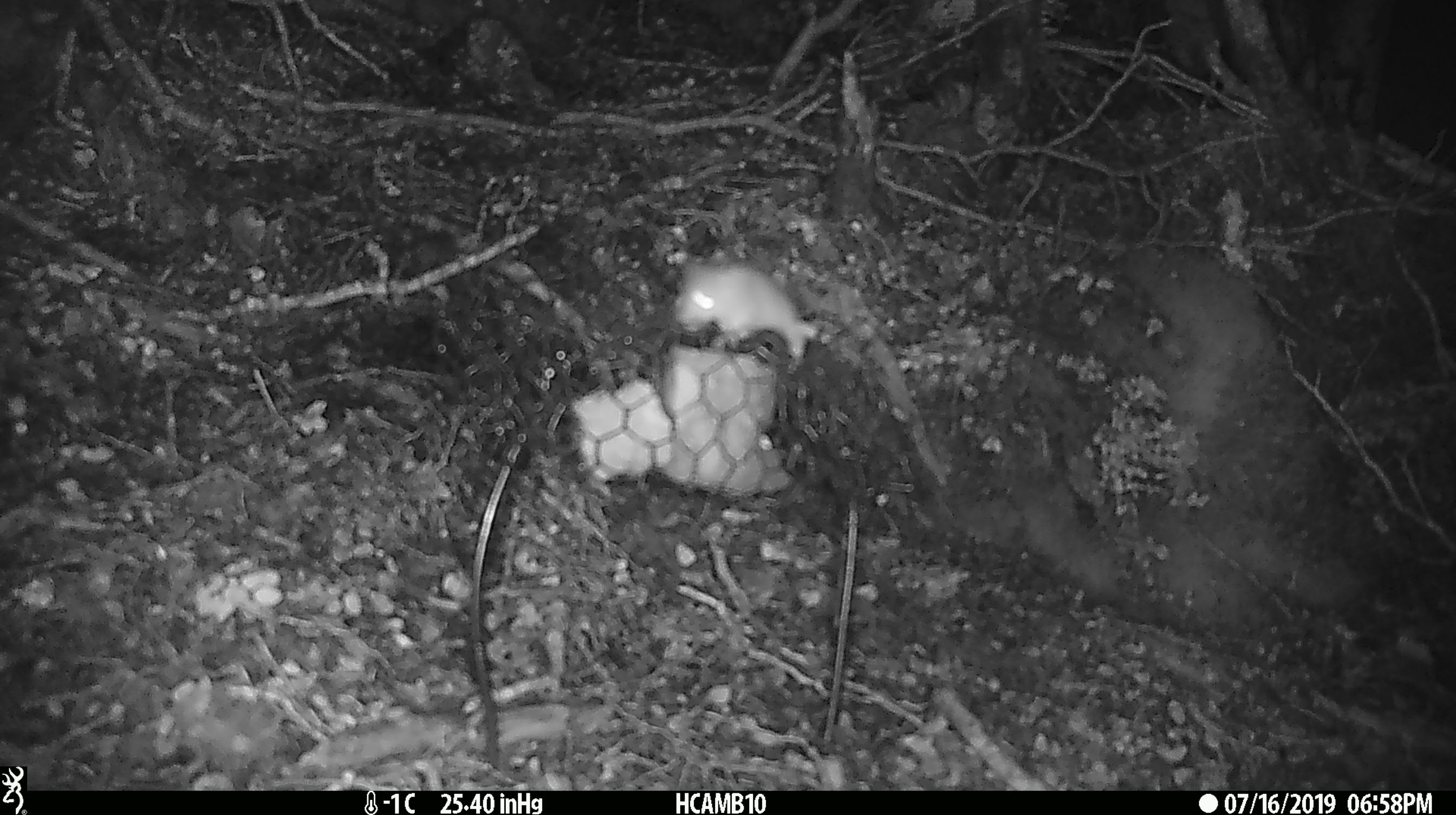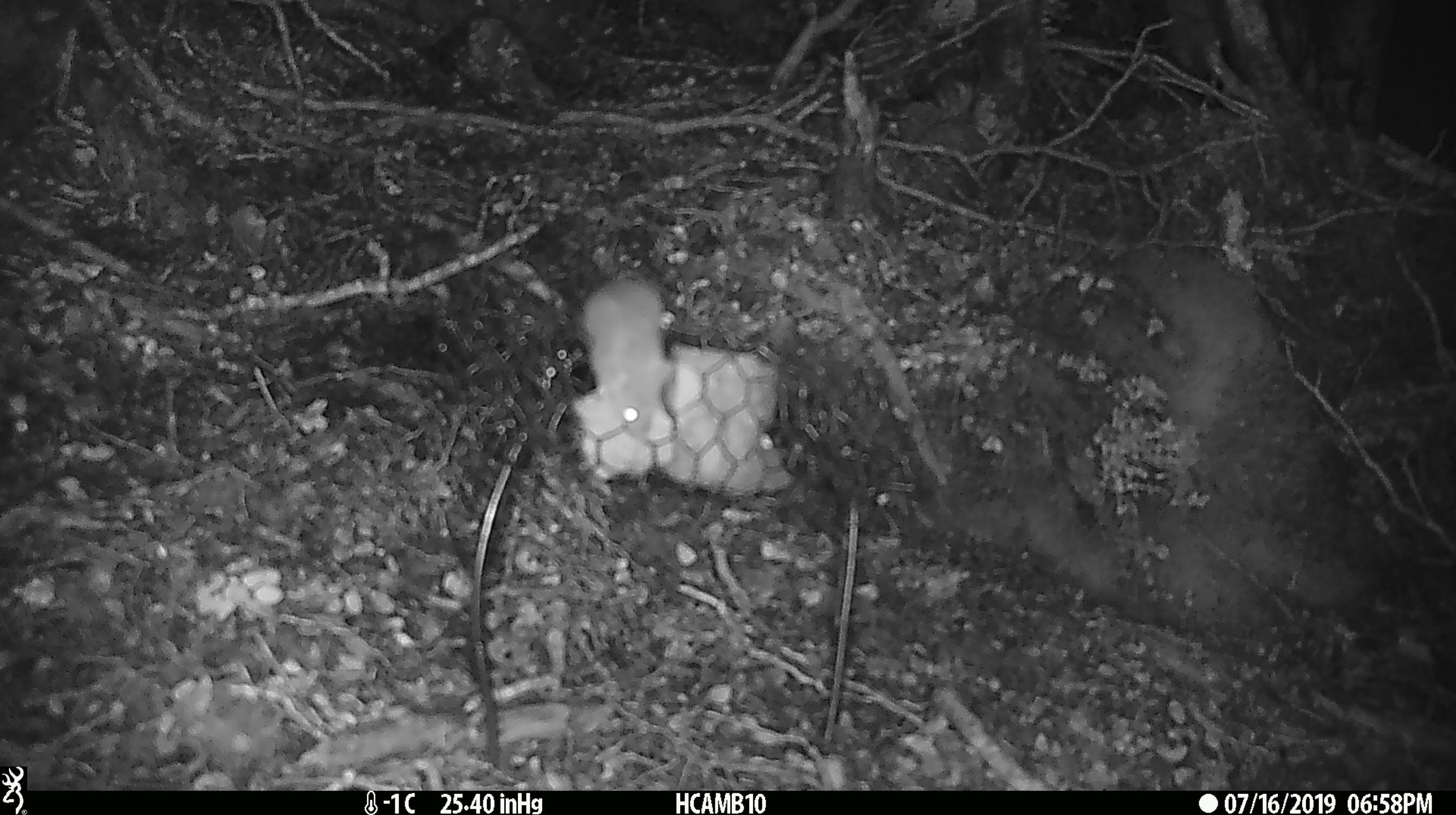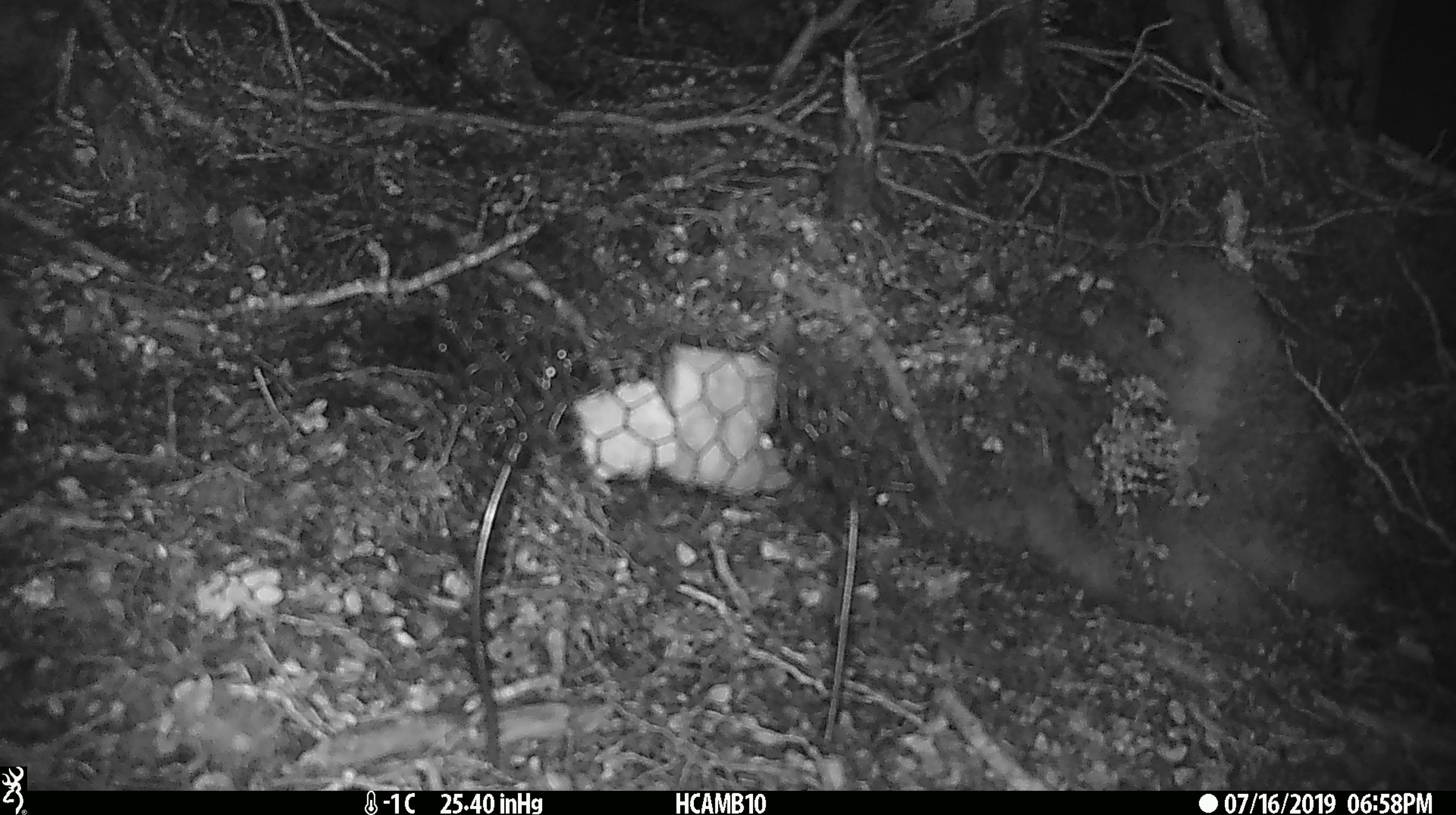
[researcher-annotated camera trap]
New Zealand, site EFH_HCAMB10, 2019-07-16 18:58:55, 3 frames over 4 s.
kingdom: Animalia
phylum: Chordata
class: Mammalia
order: Rodentia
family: Muridae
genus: Mus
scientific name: Mus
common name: mouse